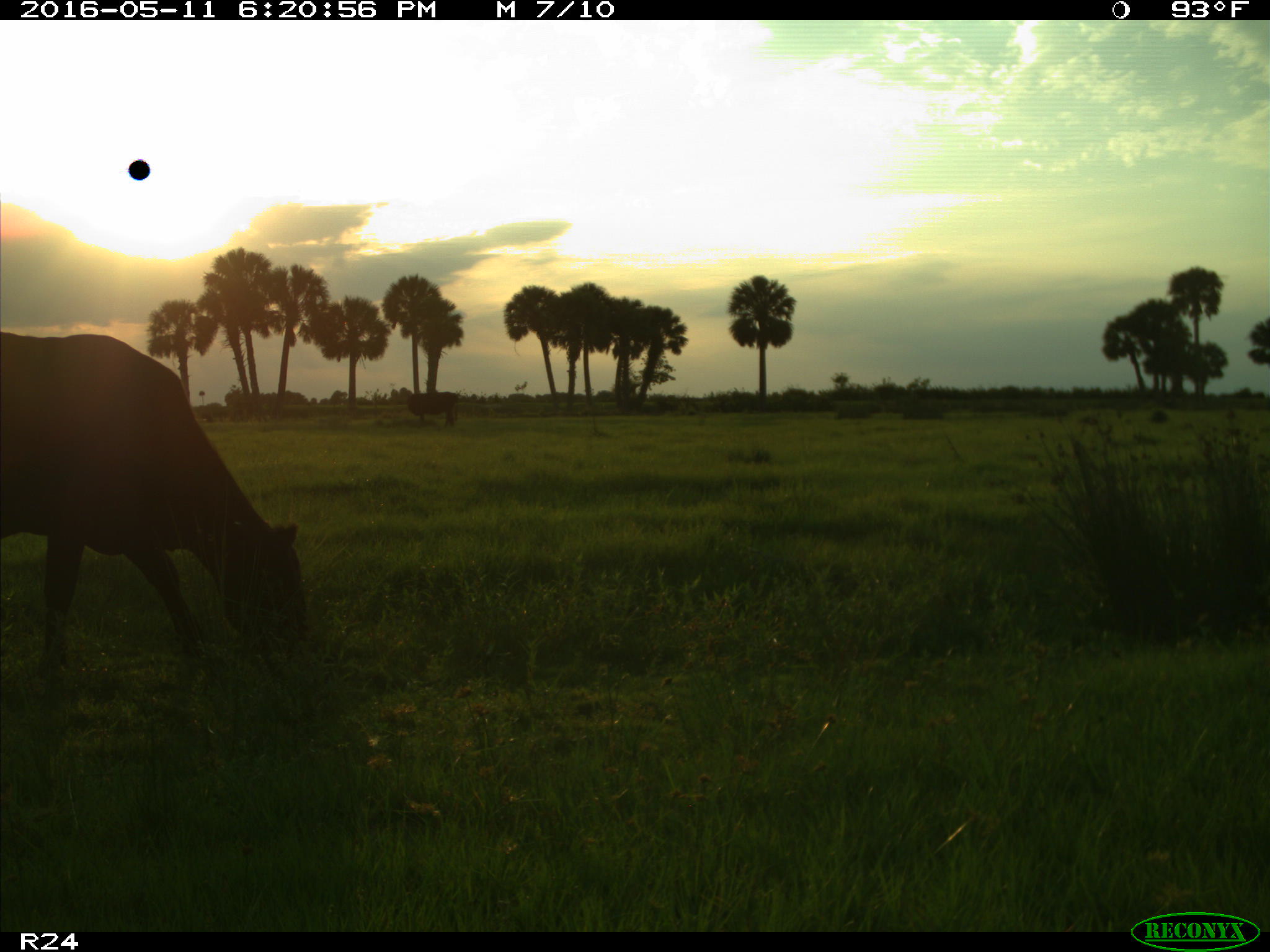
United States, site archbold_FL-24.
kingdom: Animalia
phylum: Chordata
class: Mammalia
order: Artiodactyla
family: Bovidae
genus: Bos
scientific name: Bos taurus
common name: domestic cow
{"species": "Bos taurus (domestic cow)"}